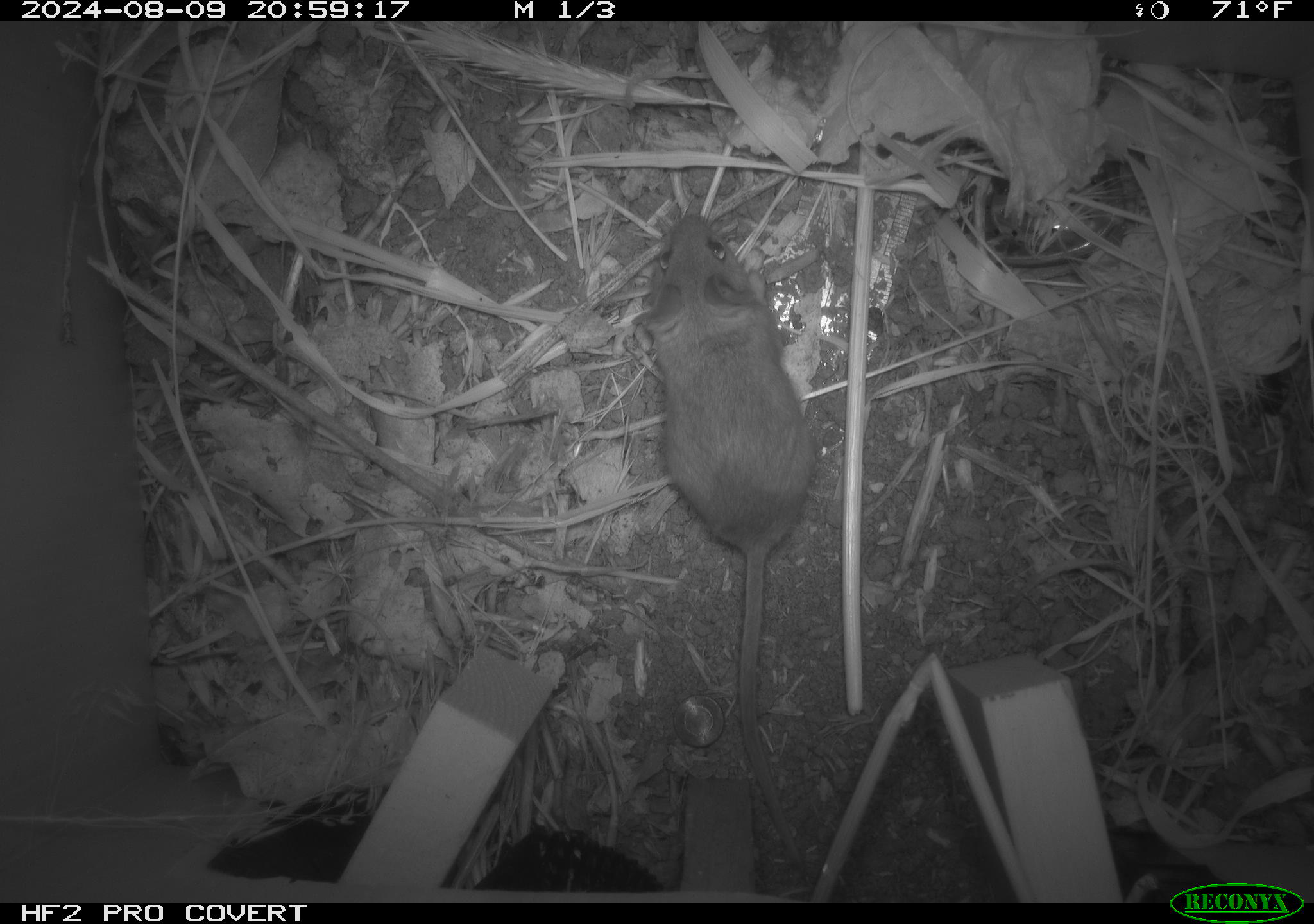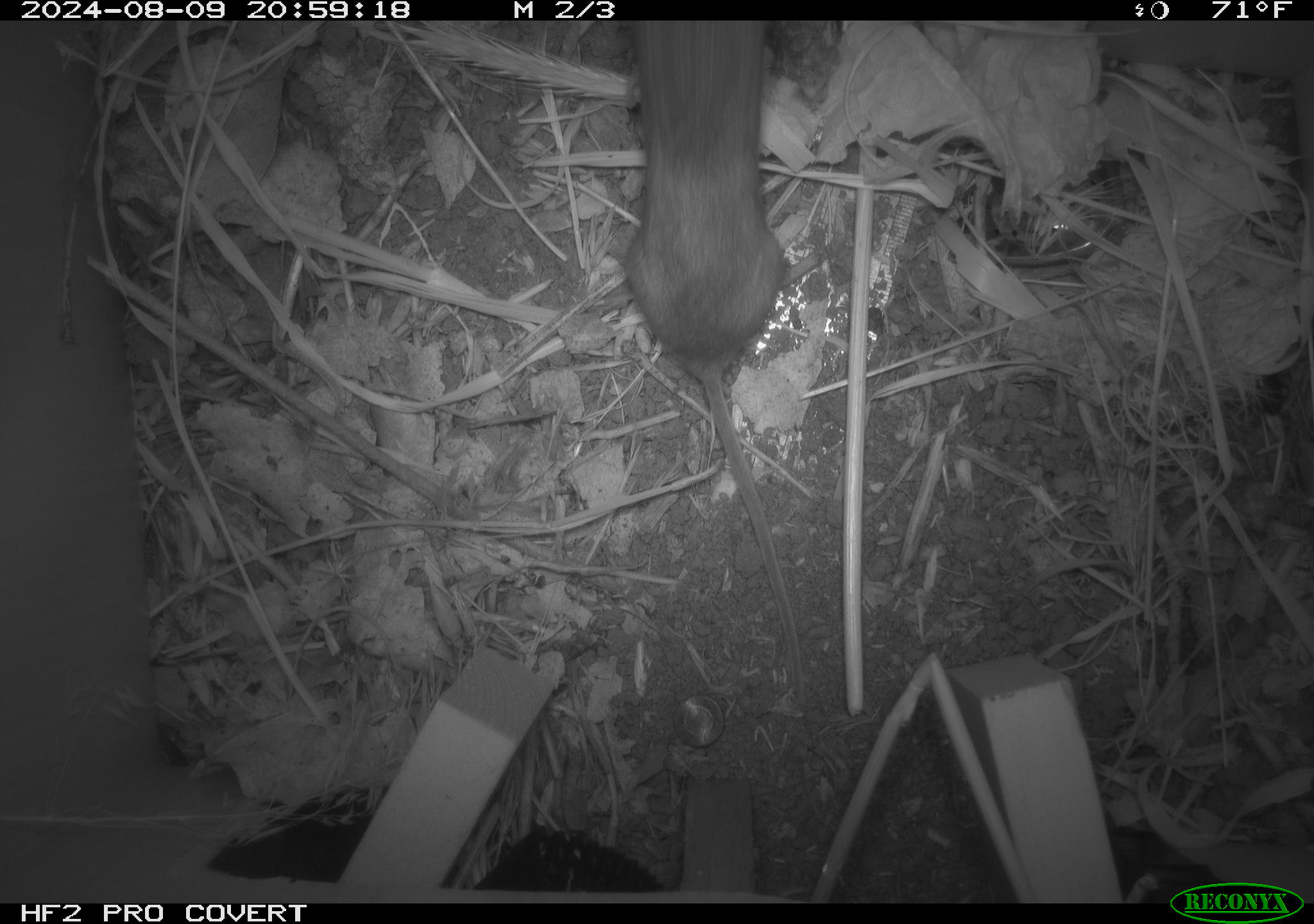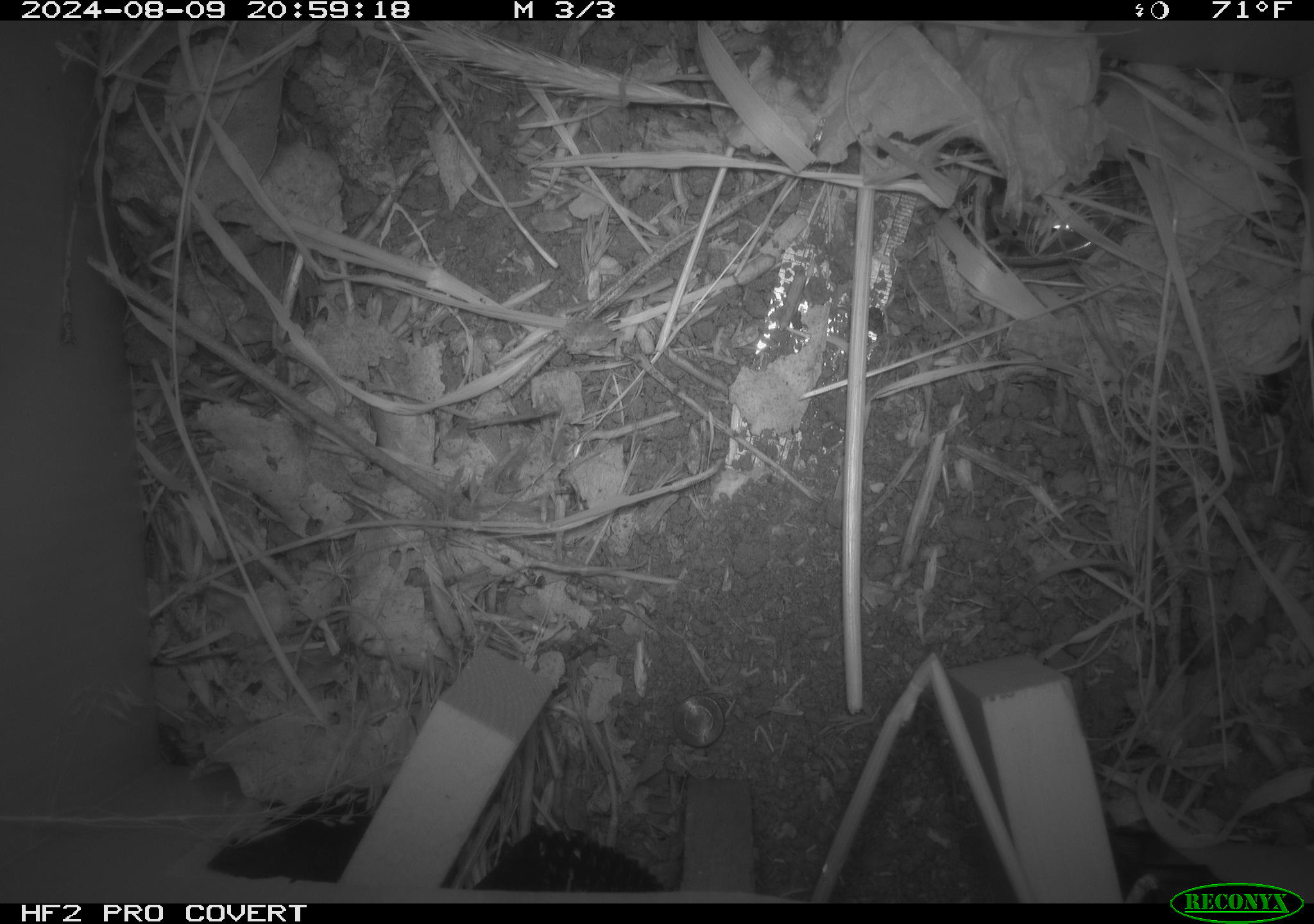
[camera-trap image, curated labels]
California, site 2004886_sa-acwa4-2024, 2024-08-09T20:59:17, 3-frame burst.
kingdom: Animalia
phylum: Chordata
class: Mammalia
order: Rodentia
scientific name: Rodentia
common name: mouse species